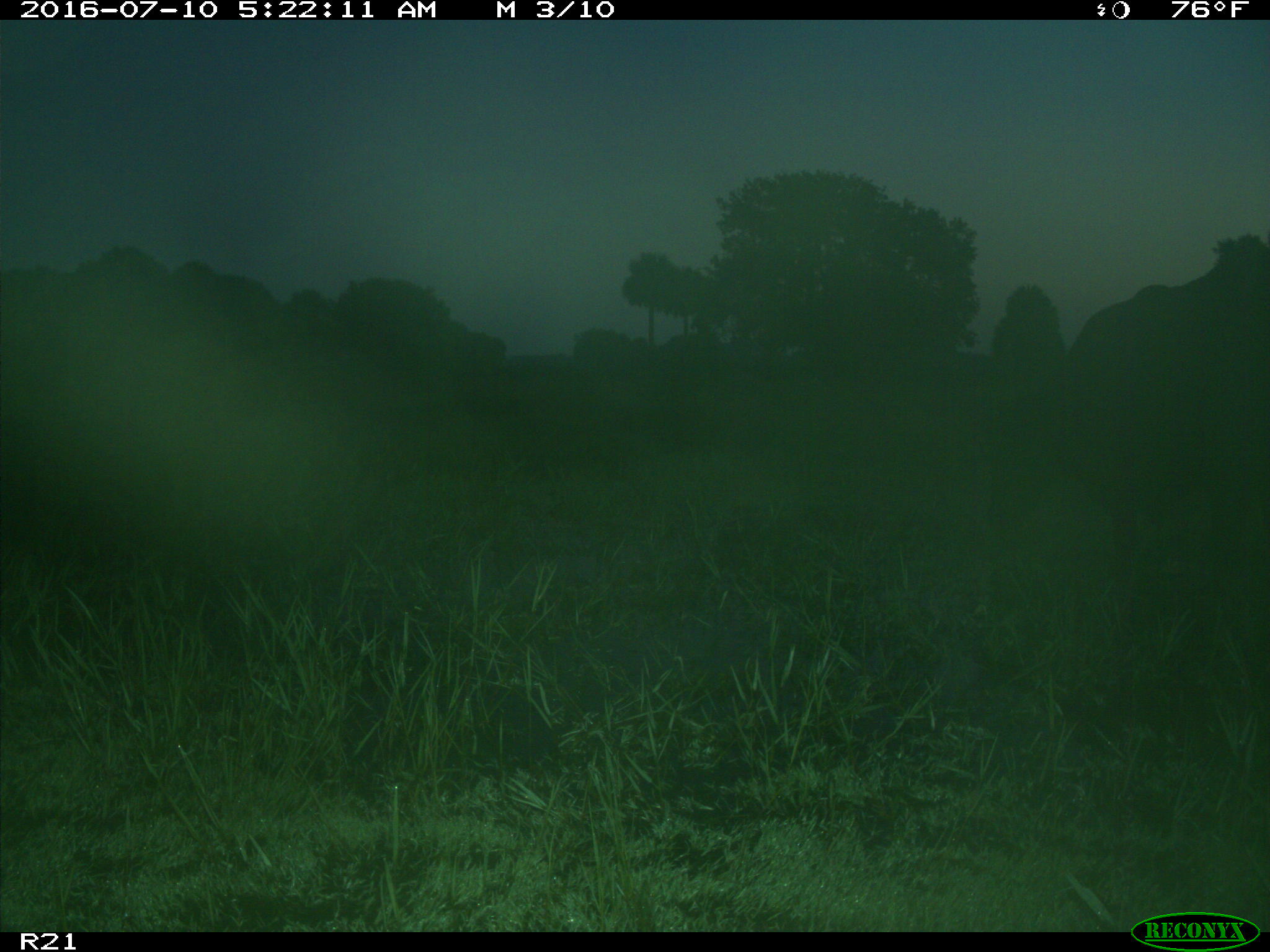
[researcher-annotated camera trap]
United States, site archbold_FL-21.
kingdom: Animalia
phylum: Chordata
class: Mammalia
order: Artiodactyla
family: Bovidae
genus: Bos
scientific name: Bos taurus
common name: domestic cow